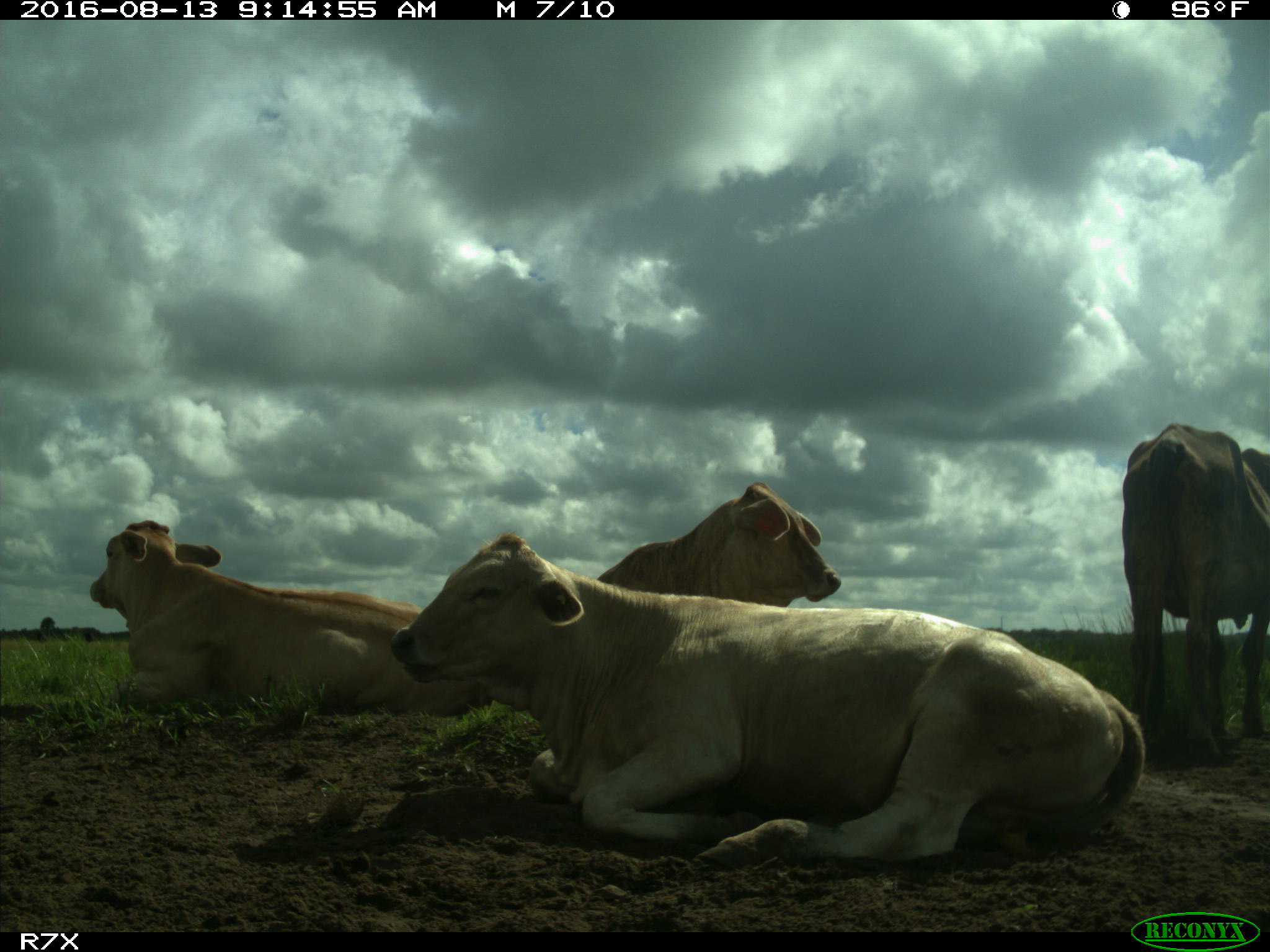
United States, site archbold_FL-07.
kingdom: Animalia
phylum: Chordata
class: Mammalia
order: Artiodactyla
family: Bovidae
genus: Bos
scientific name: Bos taurus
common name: domestic cow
Bos taurus (domestic cow).